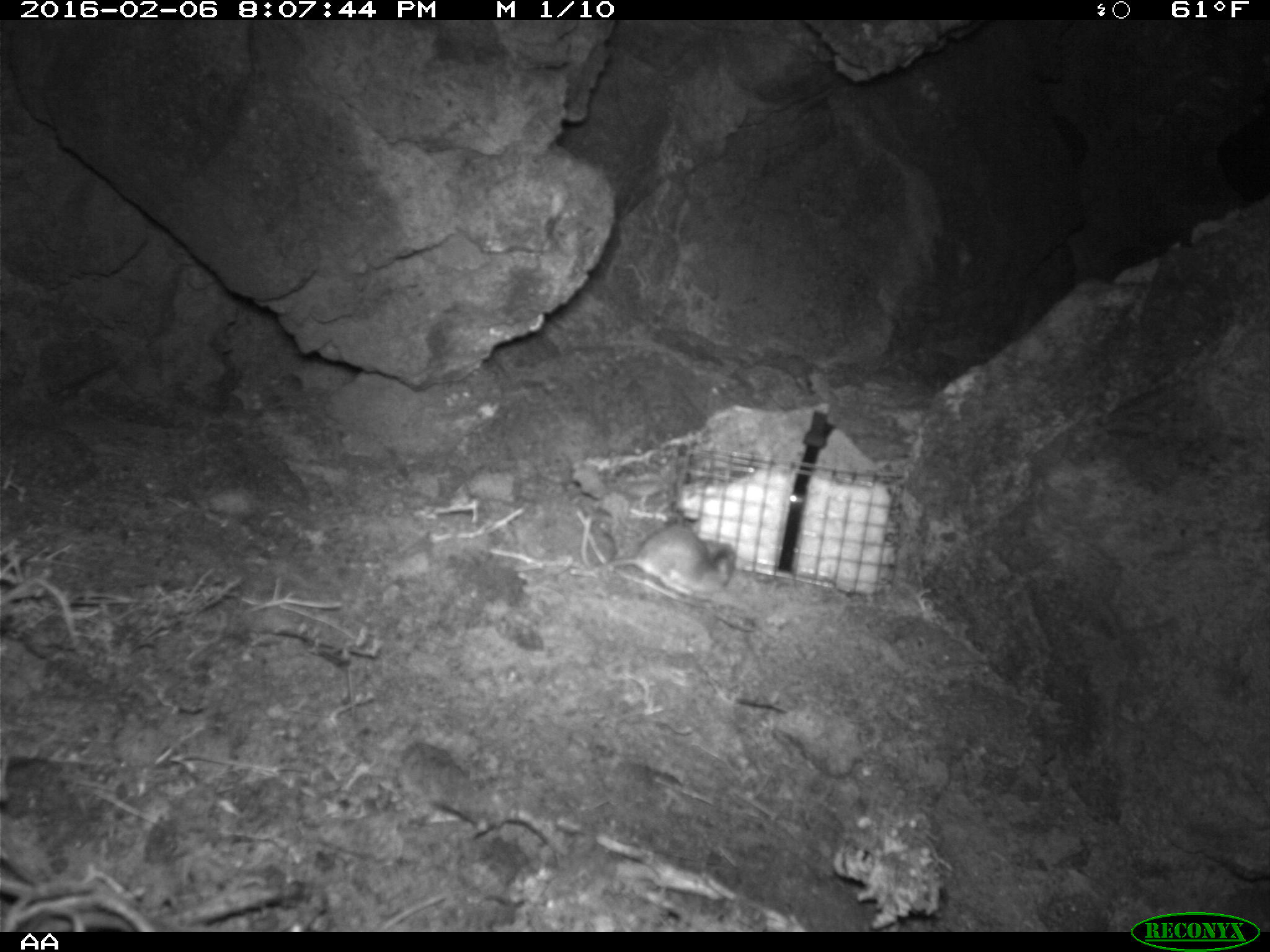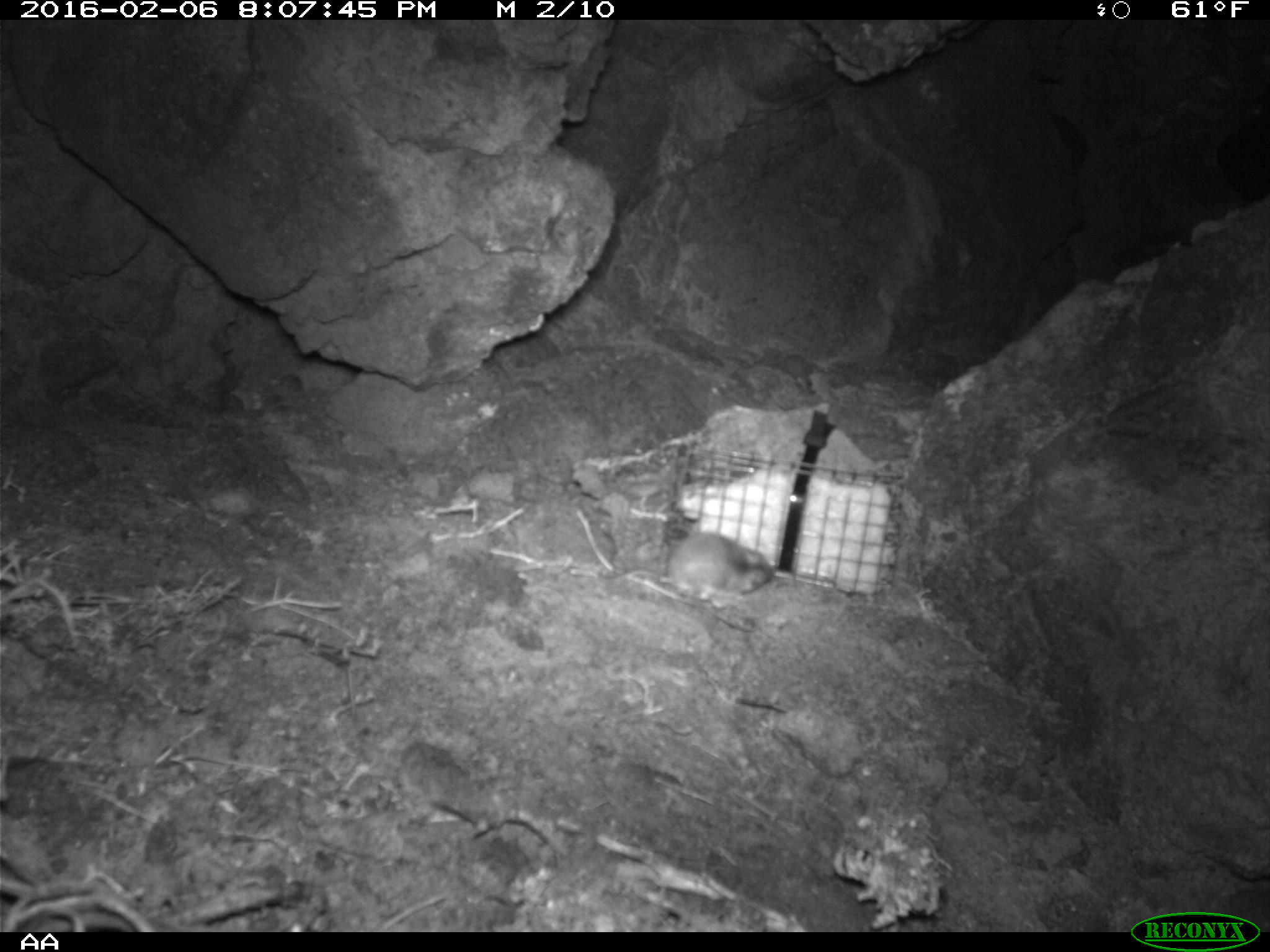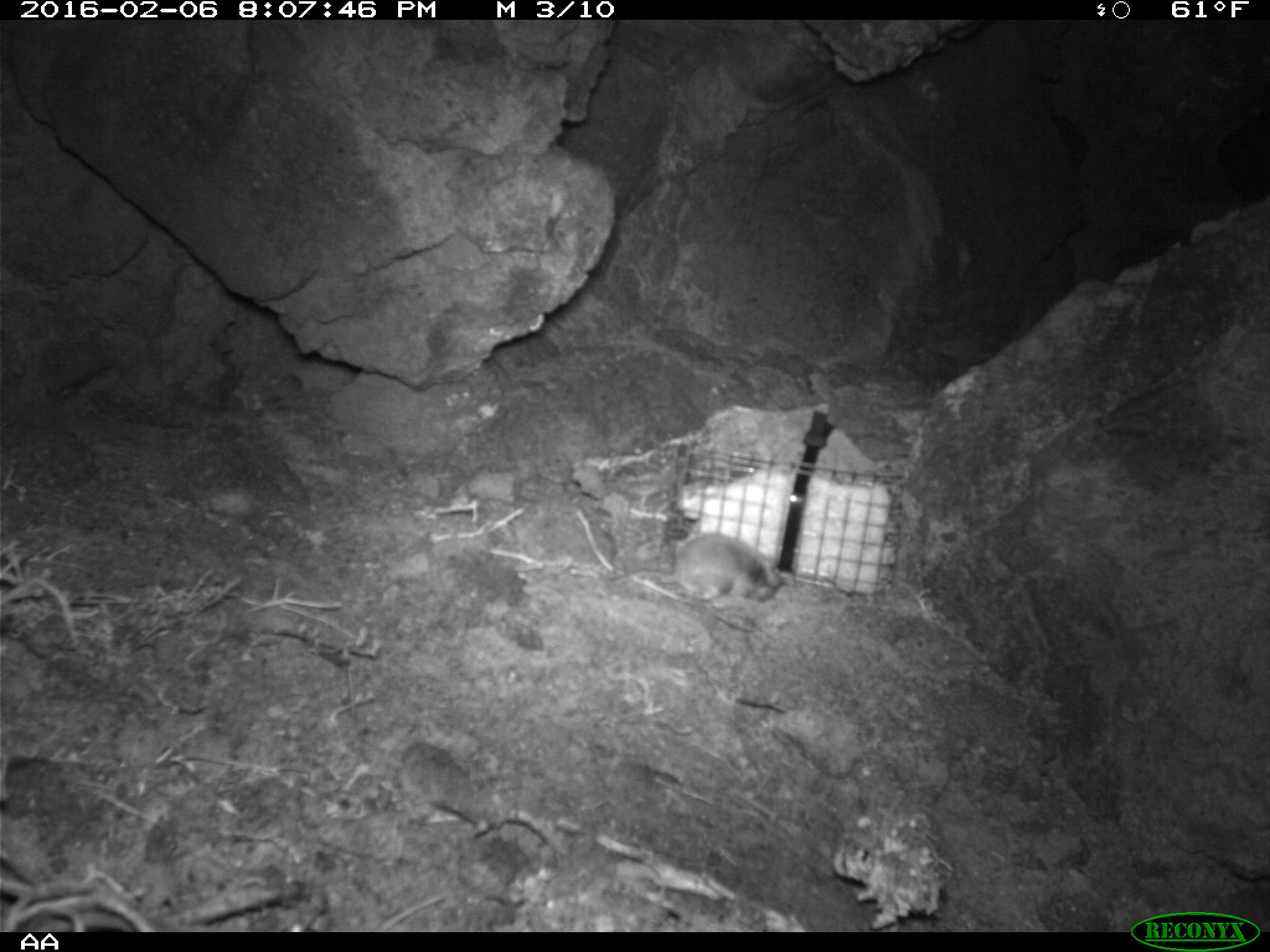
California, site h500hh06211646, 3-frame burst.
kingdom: Animalia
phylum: Chordata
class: Mammalia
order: Rodentia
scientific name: Rodentia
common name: rodent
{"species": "rodent (Rodentia)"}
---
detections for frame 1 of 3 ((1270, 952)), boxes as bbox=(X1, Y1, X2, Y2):
rodent: bbox=(580, 514, 735, 596)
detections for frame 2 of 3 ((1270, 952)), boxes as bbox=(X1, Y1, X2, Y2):
rodent: bbox=(597, 532, 773, 600)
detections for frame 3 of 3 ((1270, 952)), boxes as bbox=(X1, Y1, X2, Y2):
rodent: bbox=(596, 532, 786, 602)